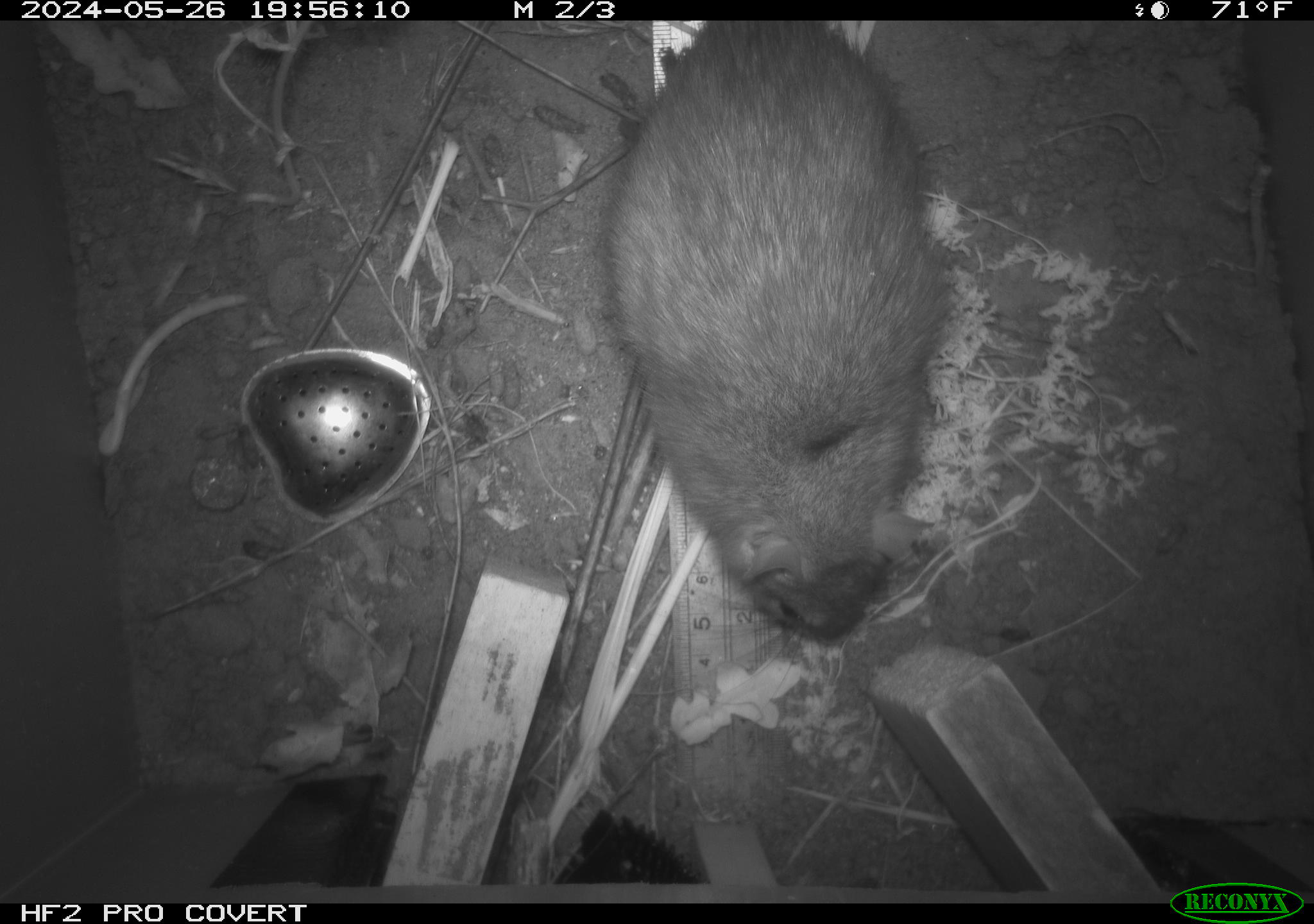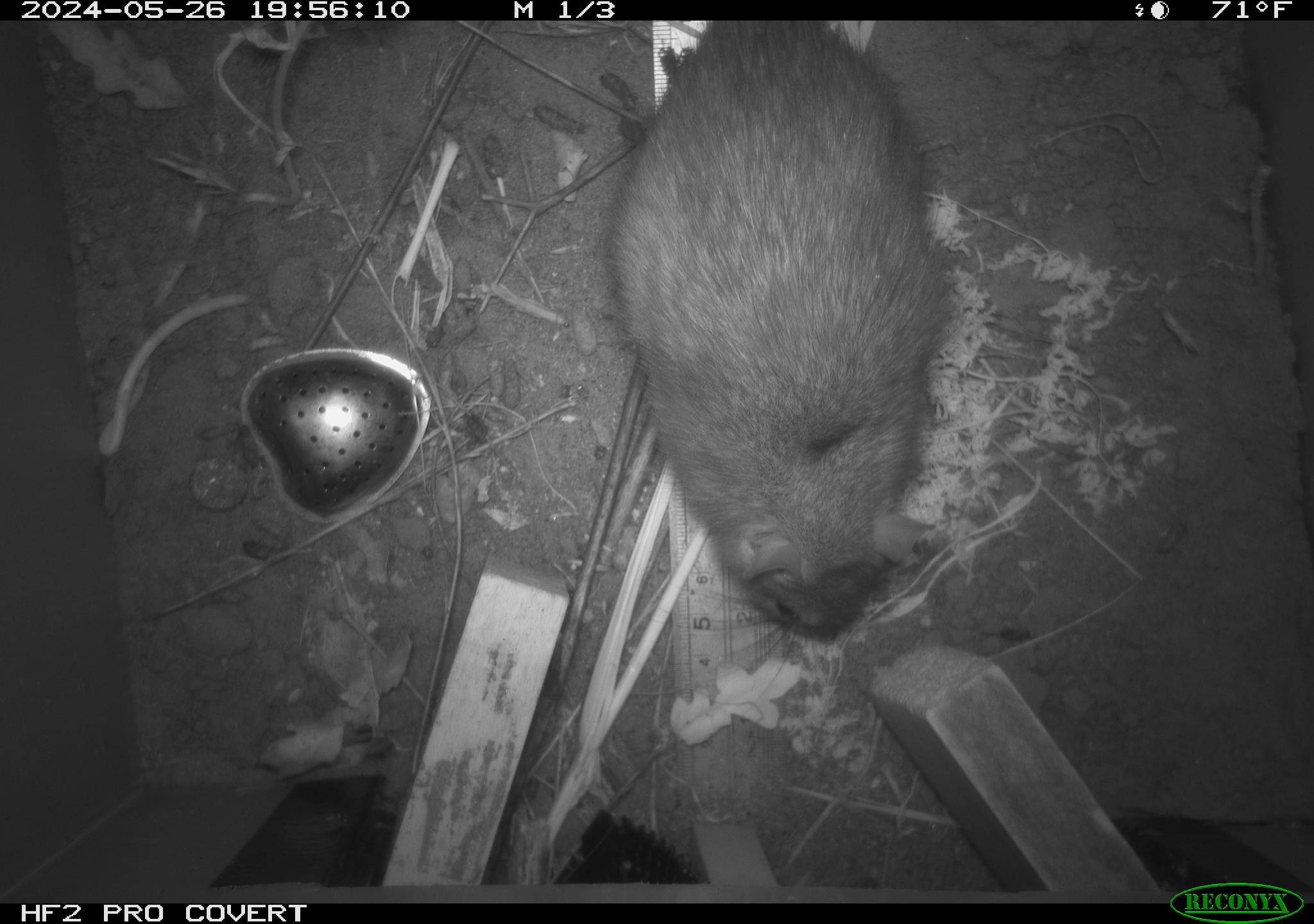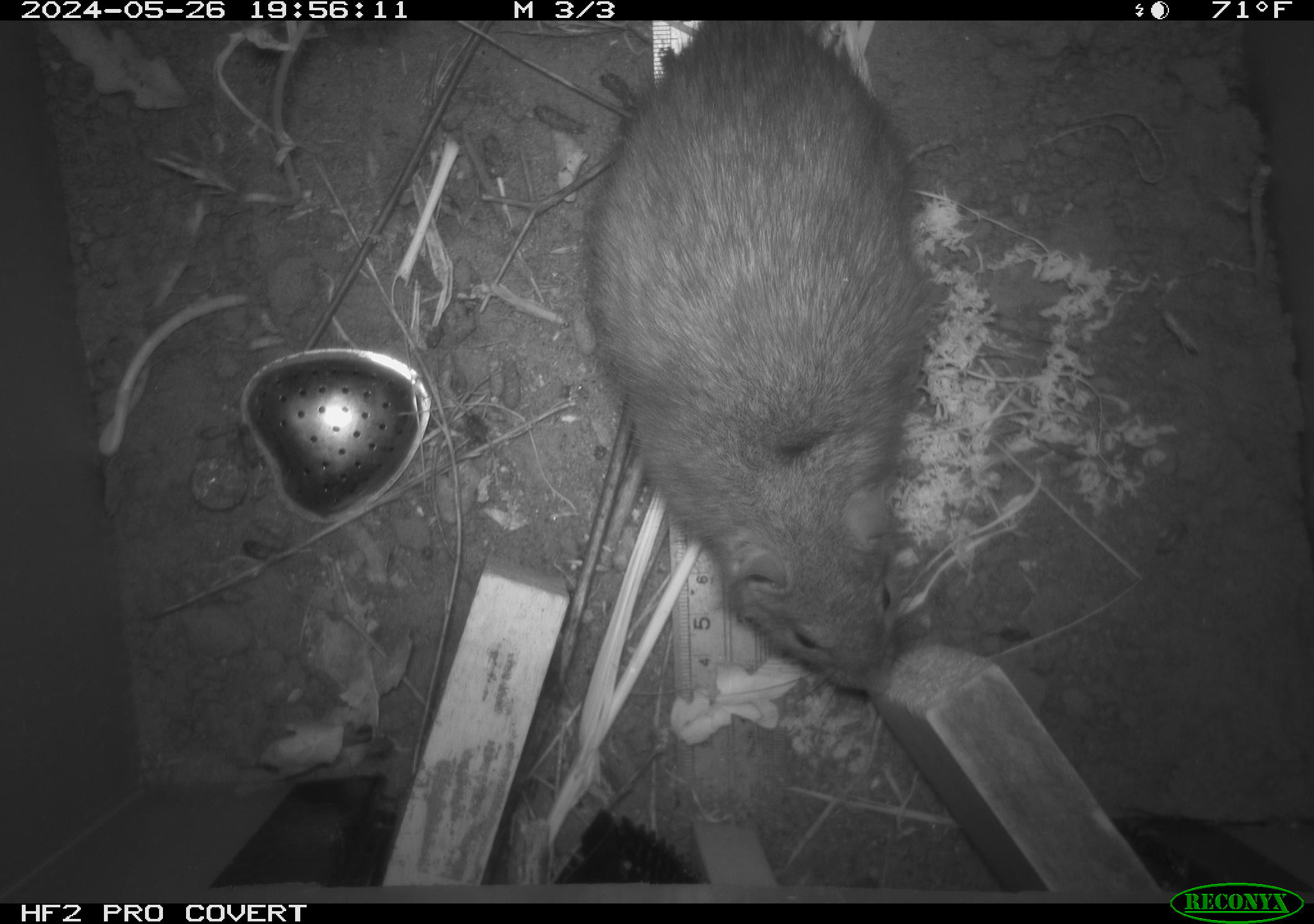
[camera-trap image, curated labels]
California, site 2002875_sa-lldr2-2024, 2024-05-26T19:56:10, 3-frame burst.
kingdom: Animalia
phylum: Chordata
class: Mammalia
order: Rodentia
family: Muridae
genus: Rattus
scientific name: Rattus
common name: rat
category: rattus species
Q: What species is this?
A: Rattus species (rat) (Rattus).